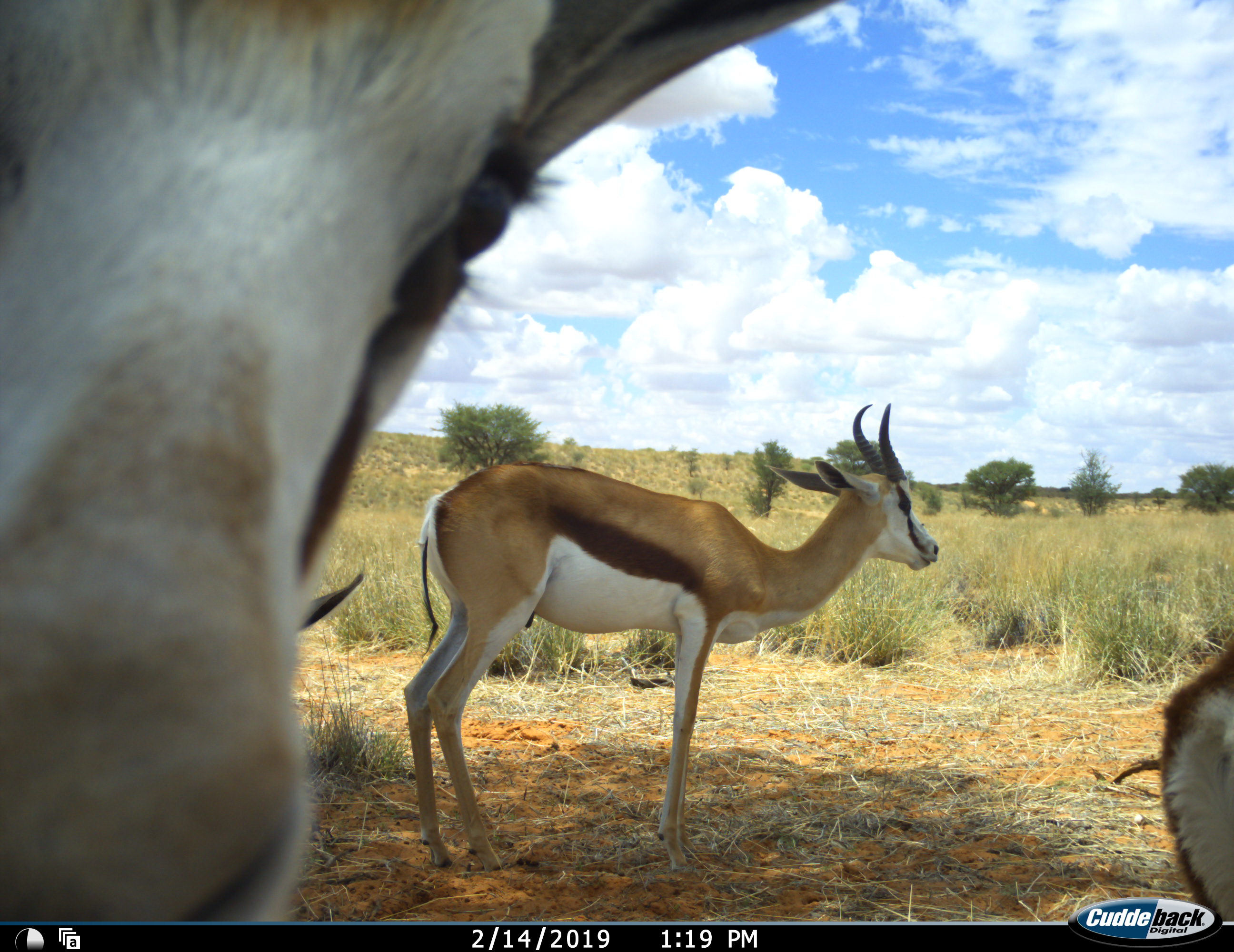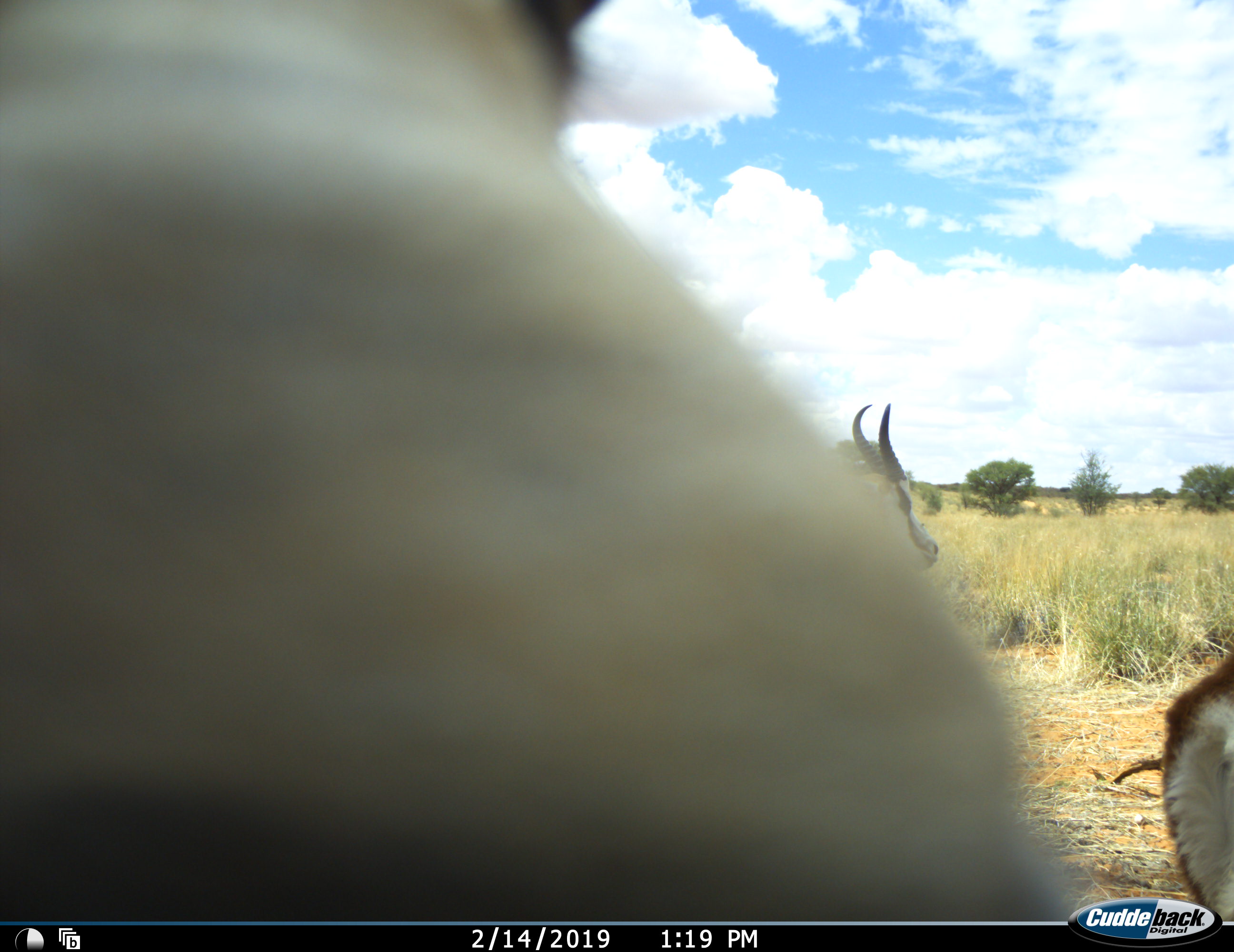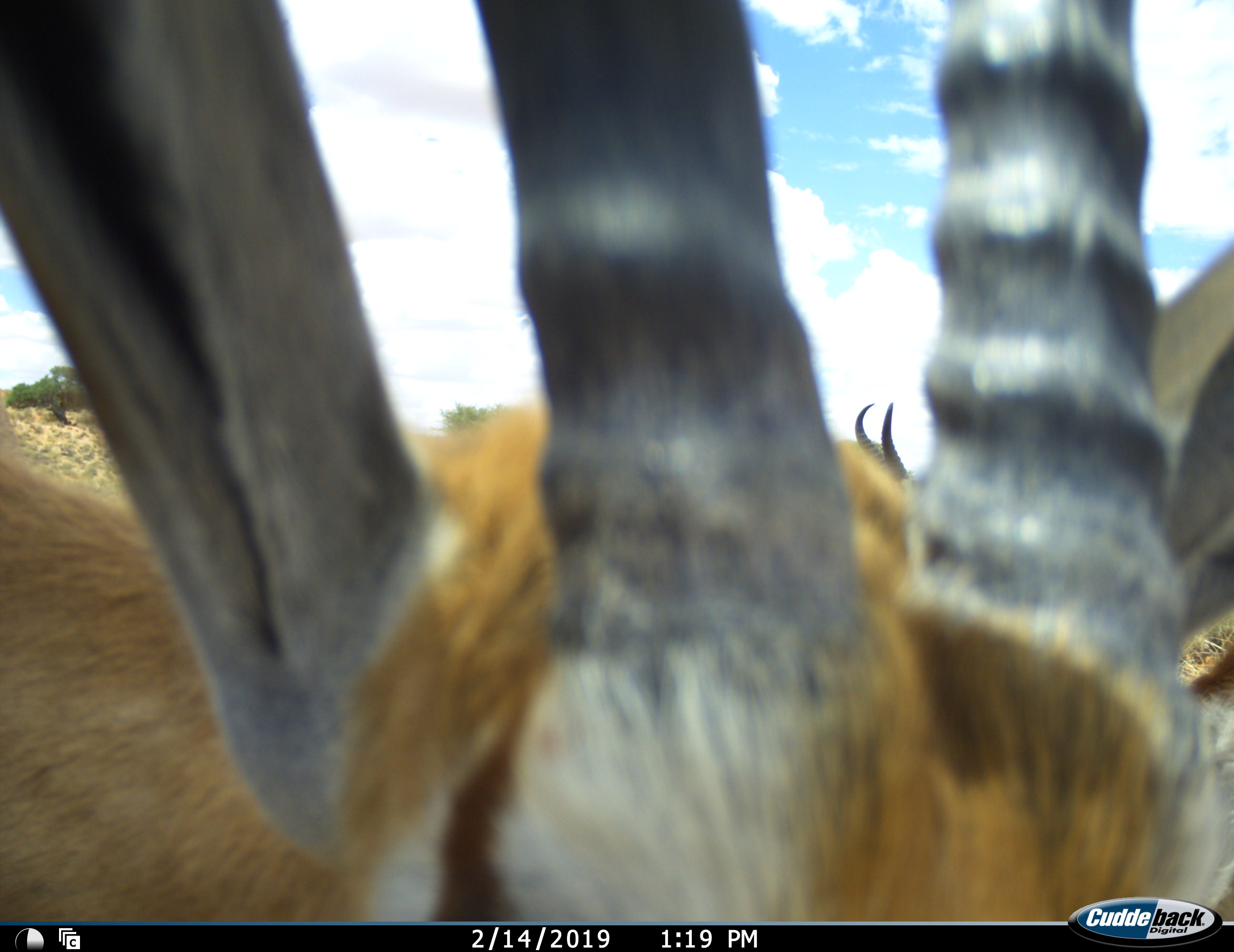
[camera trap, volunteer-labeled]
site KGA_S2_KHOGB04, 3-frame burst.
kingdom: Animalia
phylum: Chordata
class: Mammalia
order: Artiodactyla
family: Bovidae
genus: Antidorcas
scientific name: Antidorcas marsupialis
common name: springbok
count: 4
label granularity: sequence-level